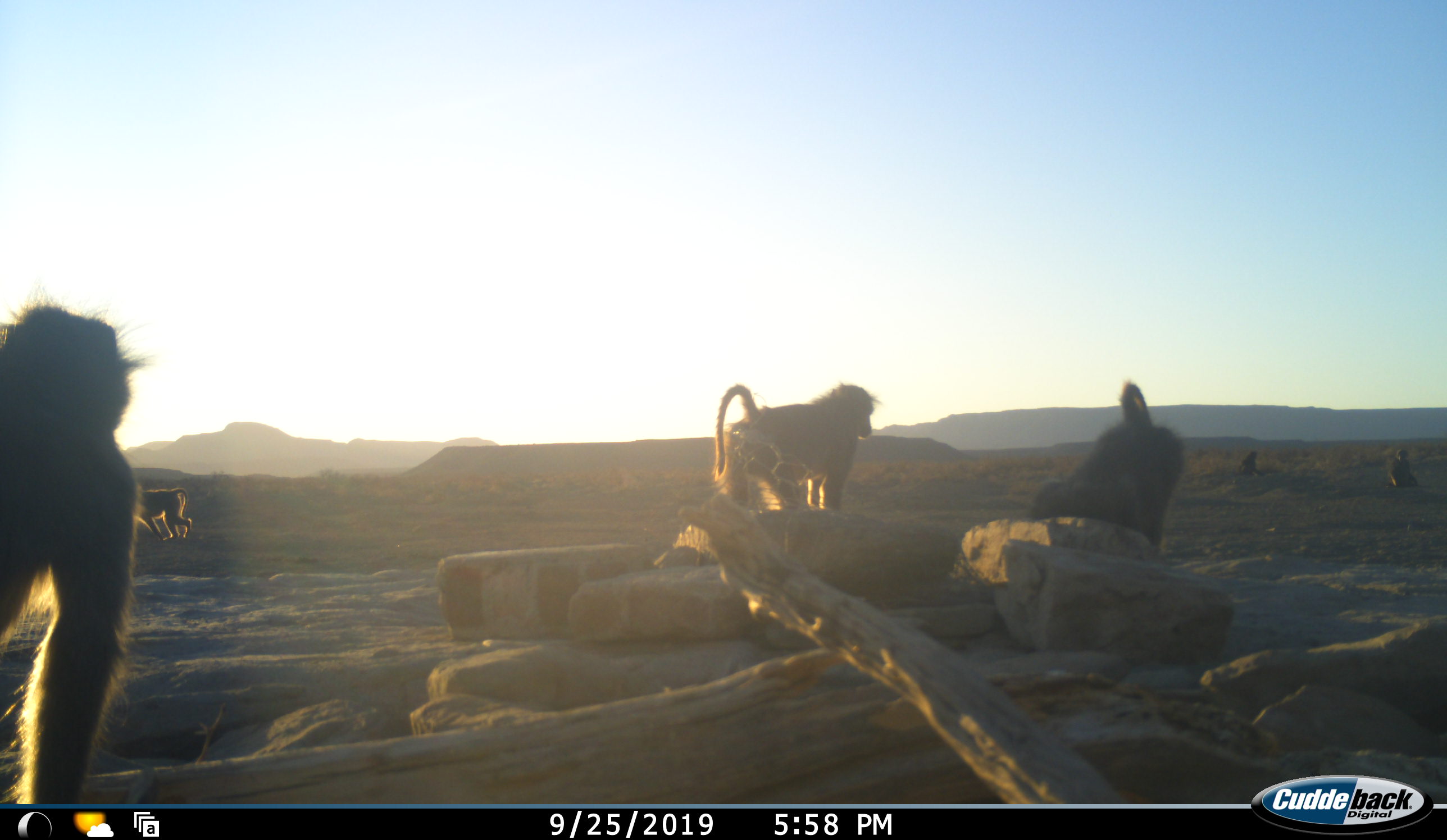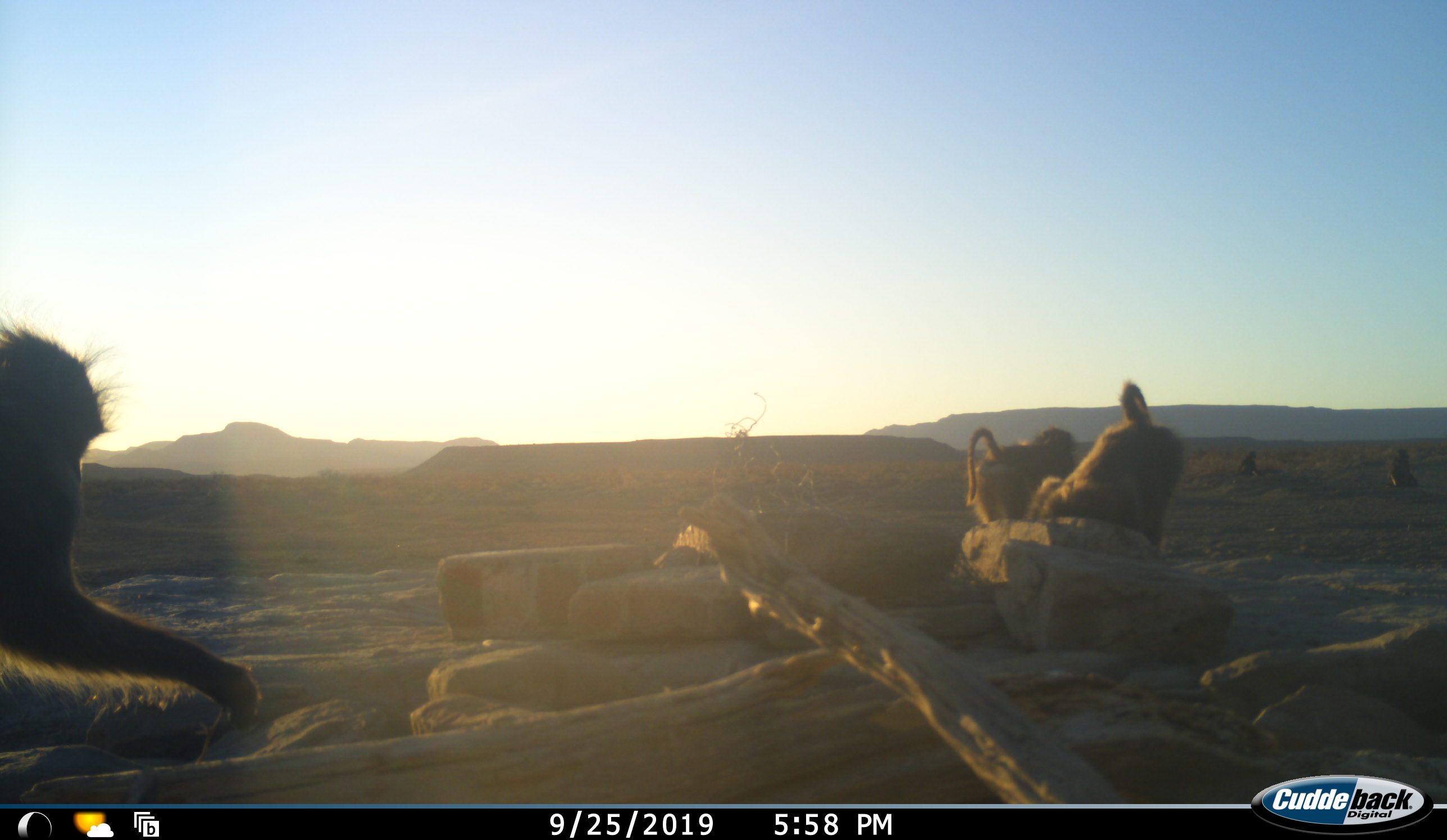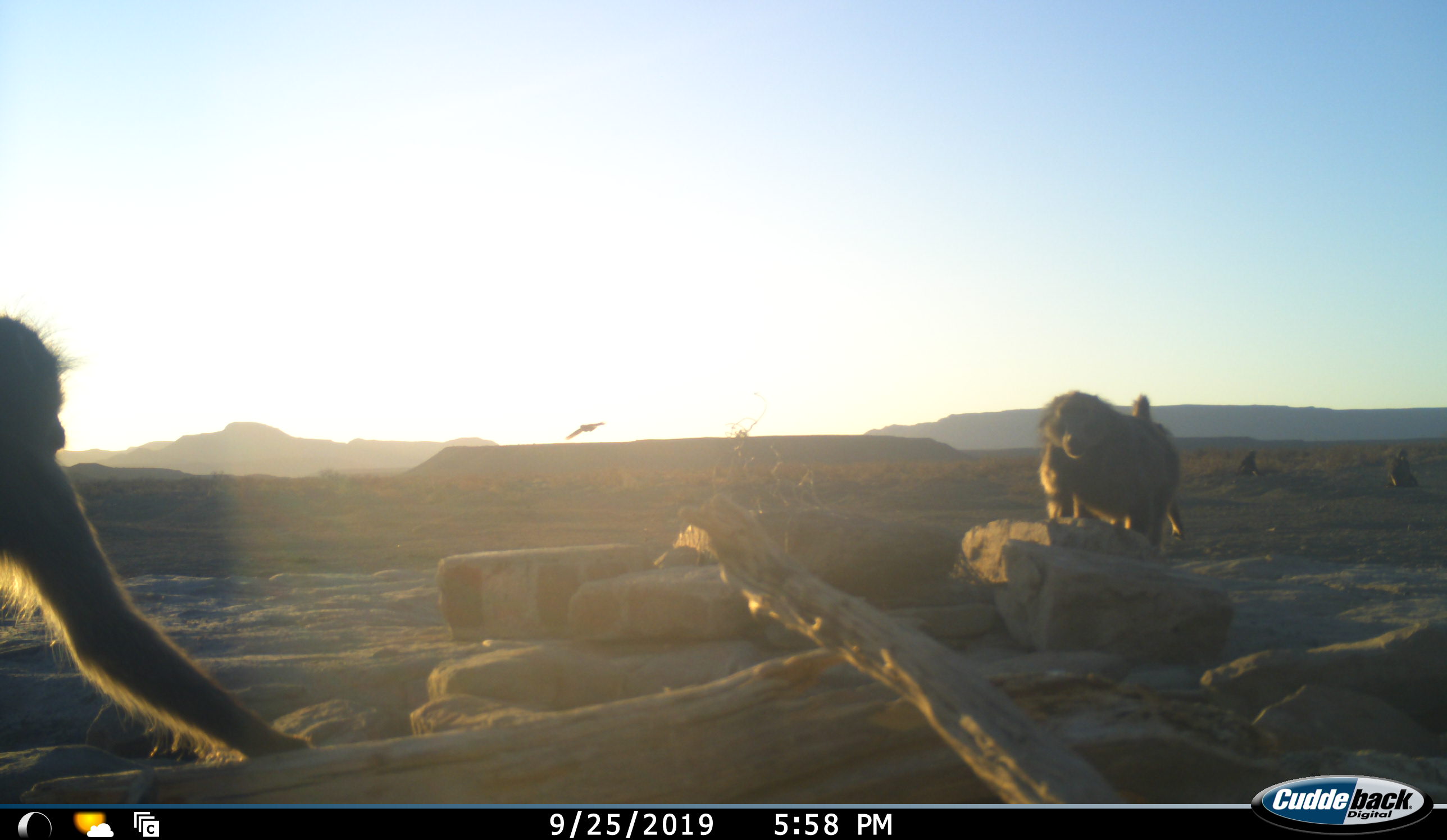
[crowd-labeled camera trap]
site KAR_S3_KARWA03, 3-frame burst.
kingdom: Animalia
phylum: Chordata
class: Mammalia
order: Primates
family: Cercopithecidae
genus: Papio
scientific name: Papio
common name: baboon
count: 6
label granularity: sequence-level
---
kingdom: Animalia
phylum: Chordata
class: Aves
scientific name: Aves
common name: bird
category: birdother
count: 1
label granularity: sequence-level